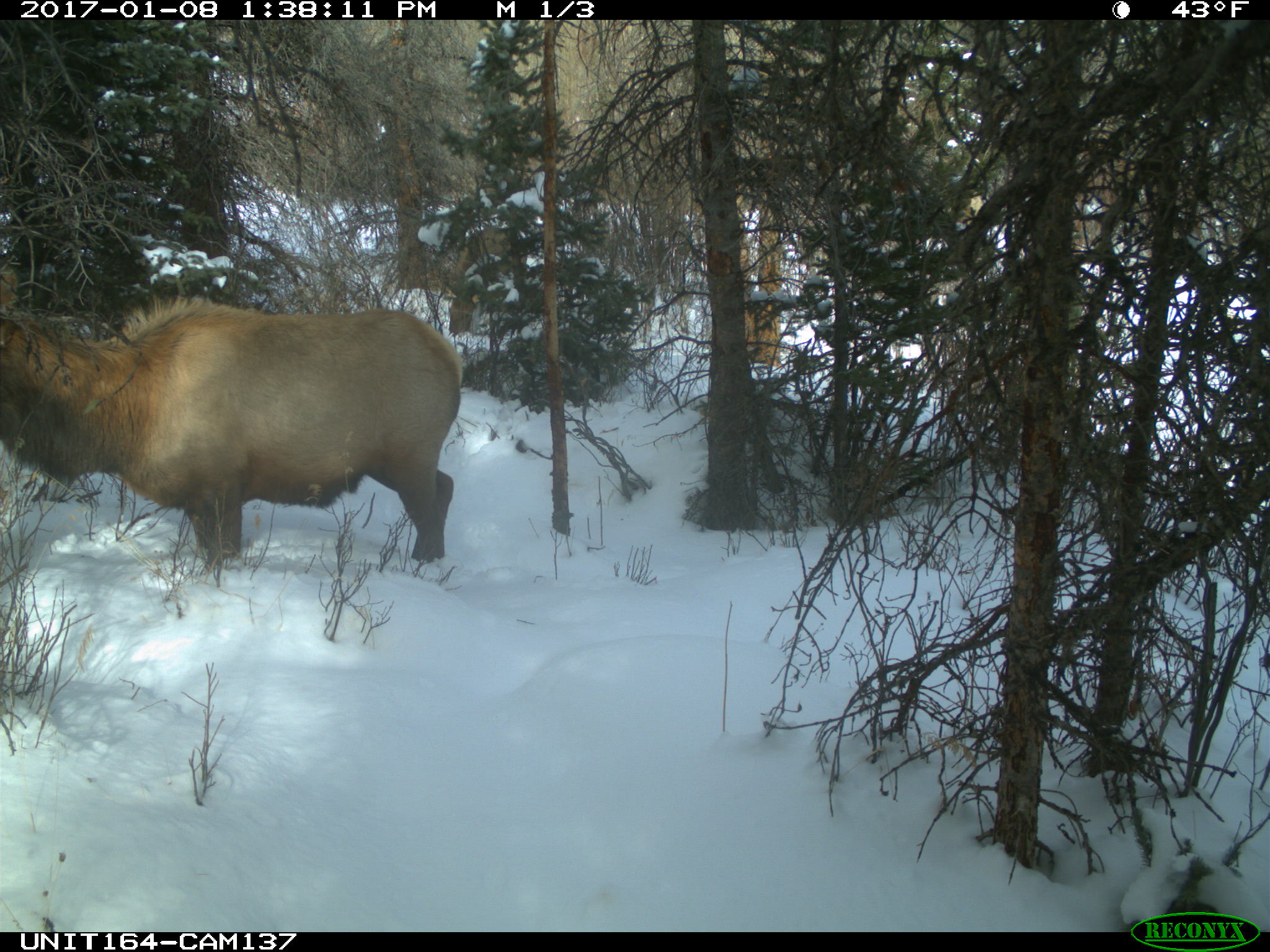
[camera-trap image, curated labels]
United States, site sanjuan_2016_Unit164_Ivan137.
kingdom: Animalia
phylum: Chordata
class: Mammalia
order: Artiodactyla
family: Cervidae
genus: Cervus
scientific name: Cervus elaphus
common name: red deer